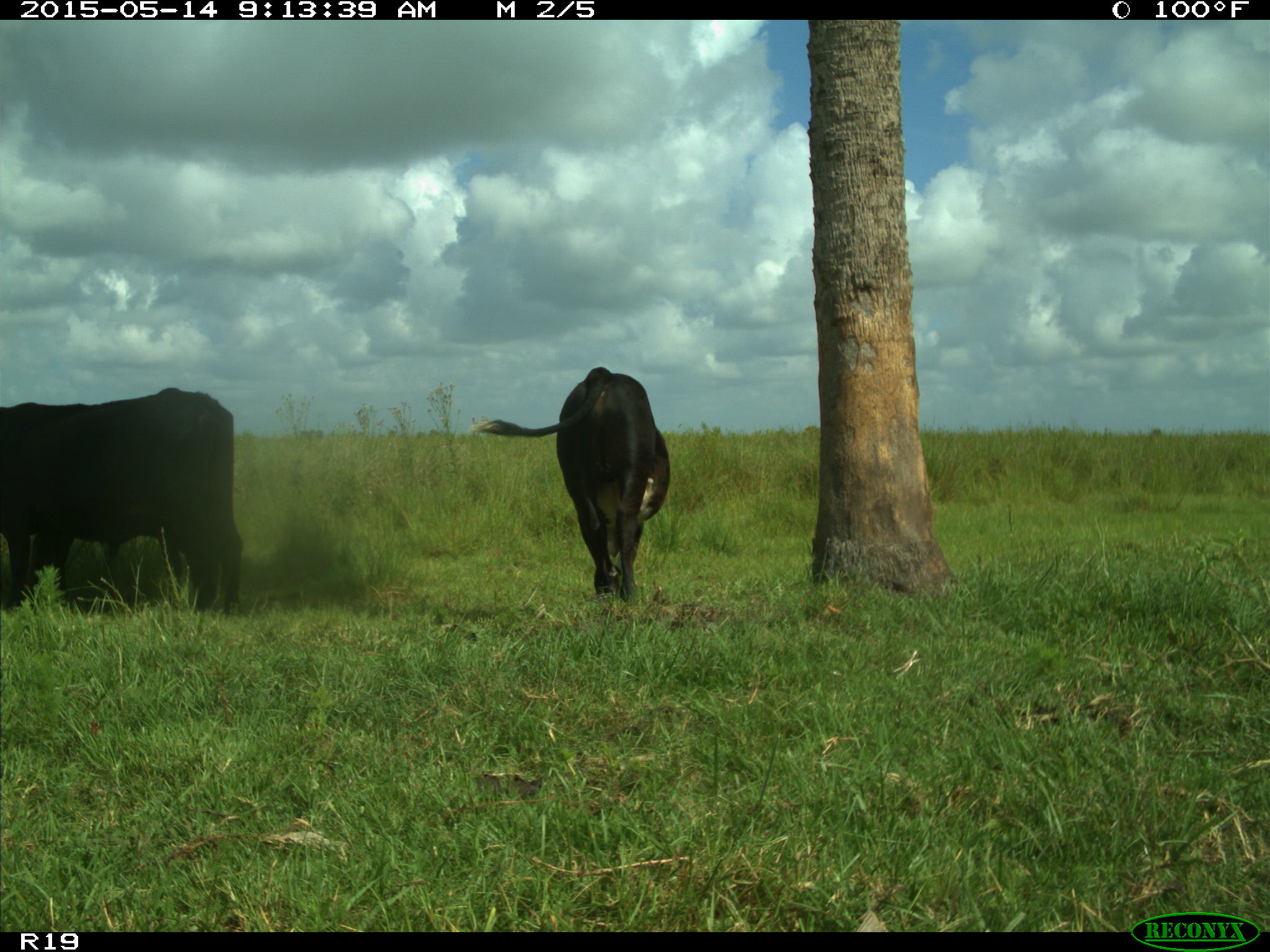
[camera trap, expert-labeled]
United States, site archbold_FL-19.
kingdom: Animalia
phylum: Chordata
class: Mammalia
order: Artiodactyla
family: Bovidae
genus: Bos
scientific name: Bos taurus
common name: domestic cow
Bos taurus (domestic cow).